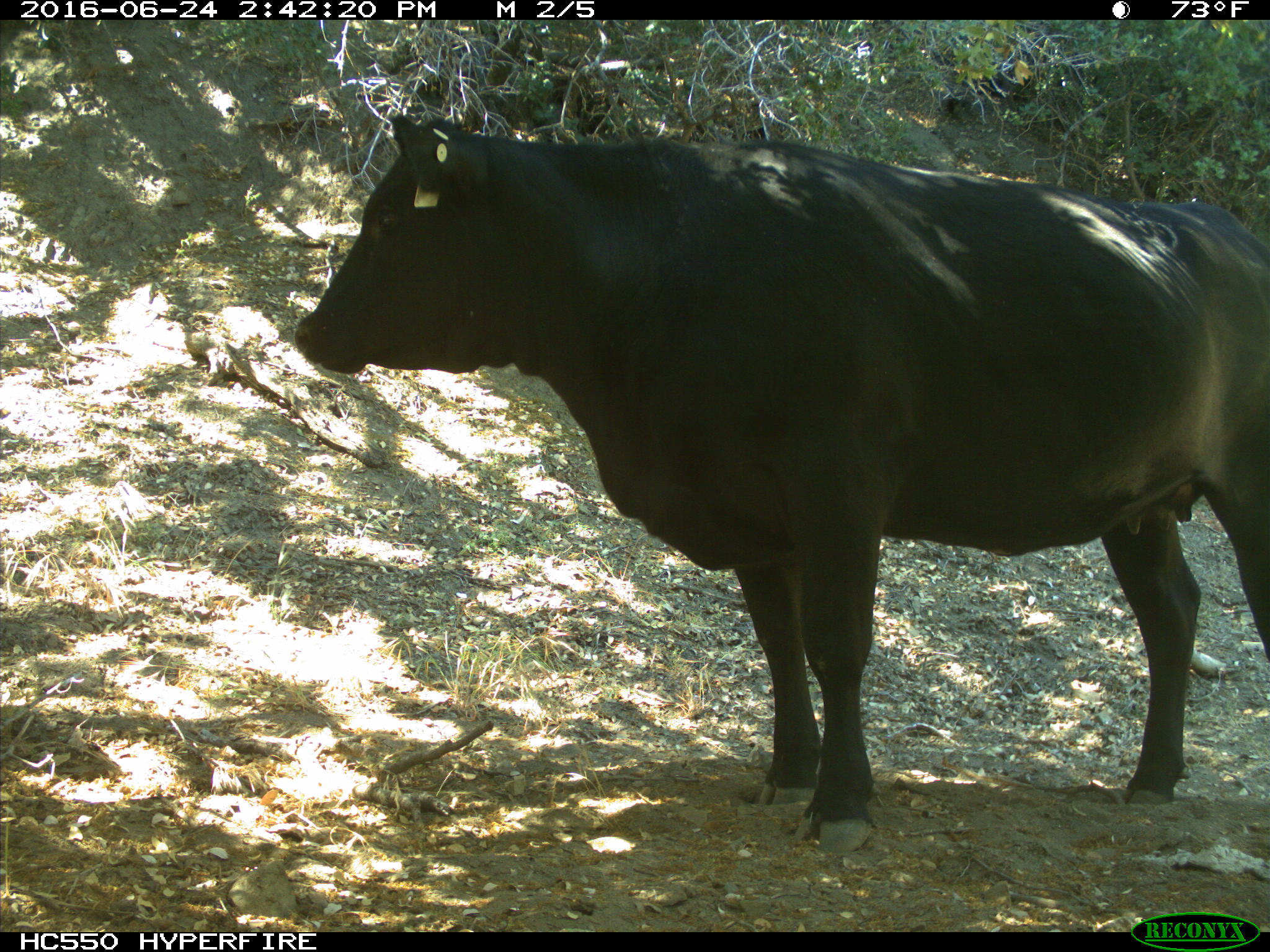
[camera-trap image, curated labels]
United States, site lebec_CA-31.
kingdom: Animalia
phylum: Chordata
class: Mammalia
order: Artiodactyla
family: Bovidae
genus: Bos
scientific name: Bos taurus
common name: domestic cow